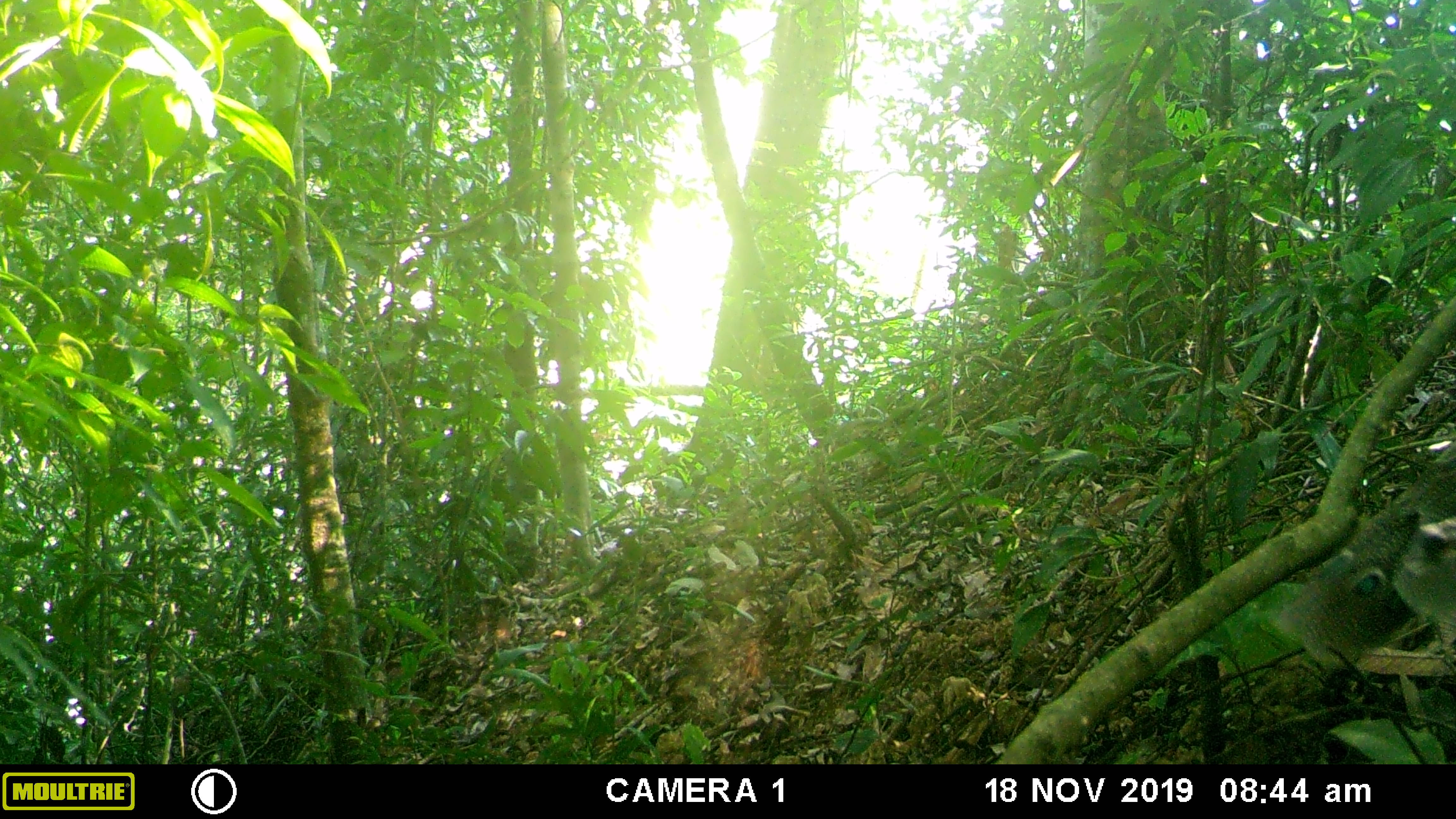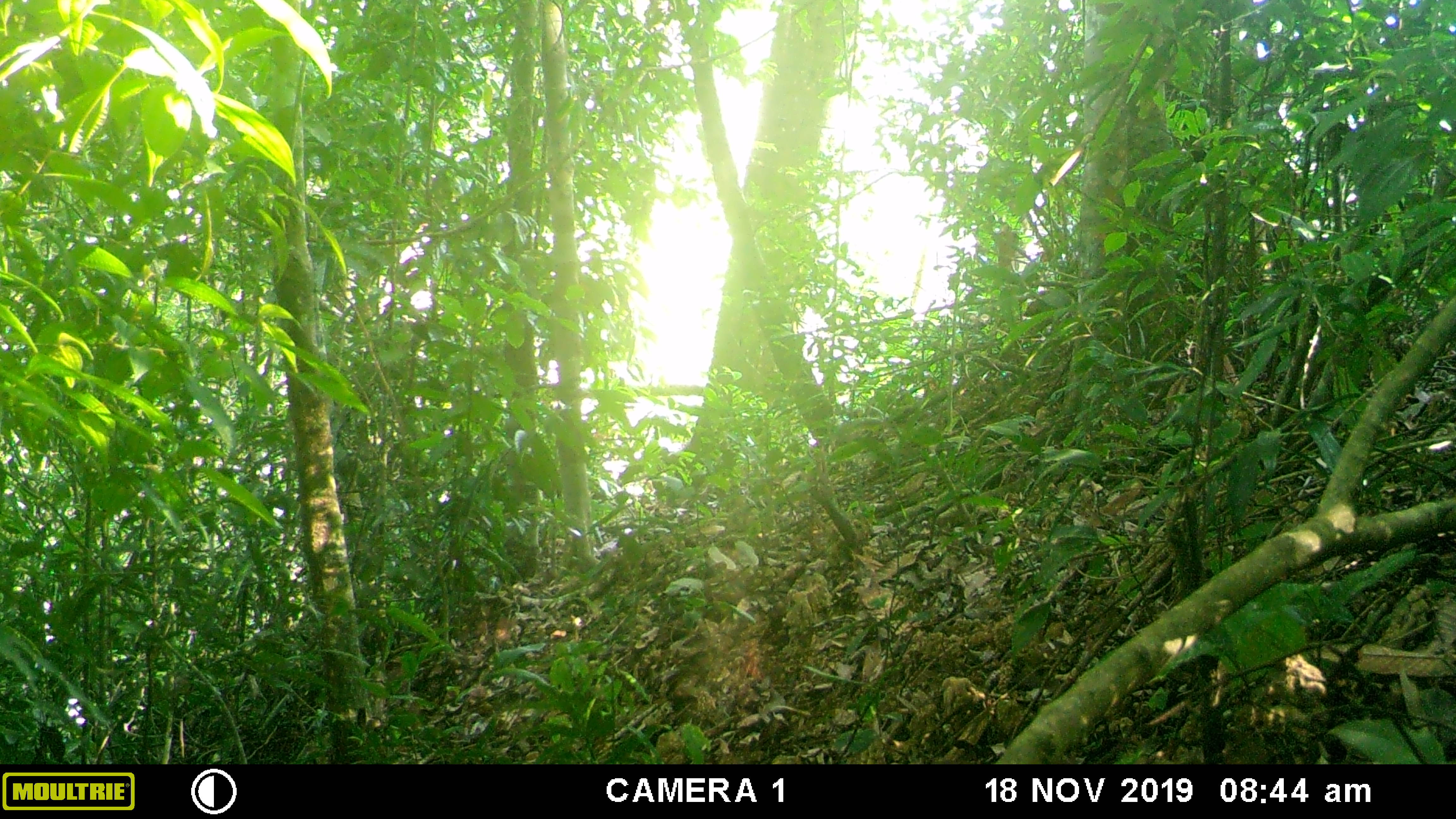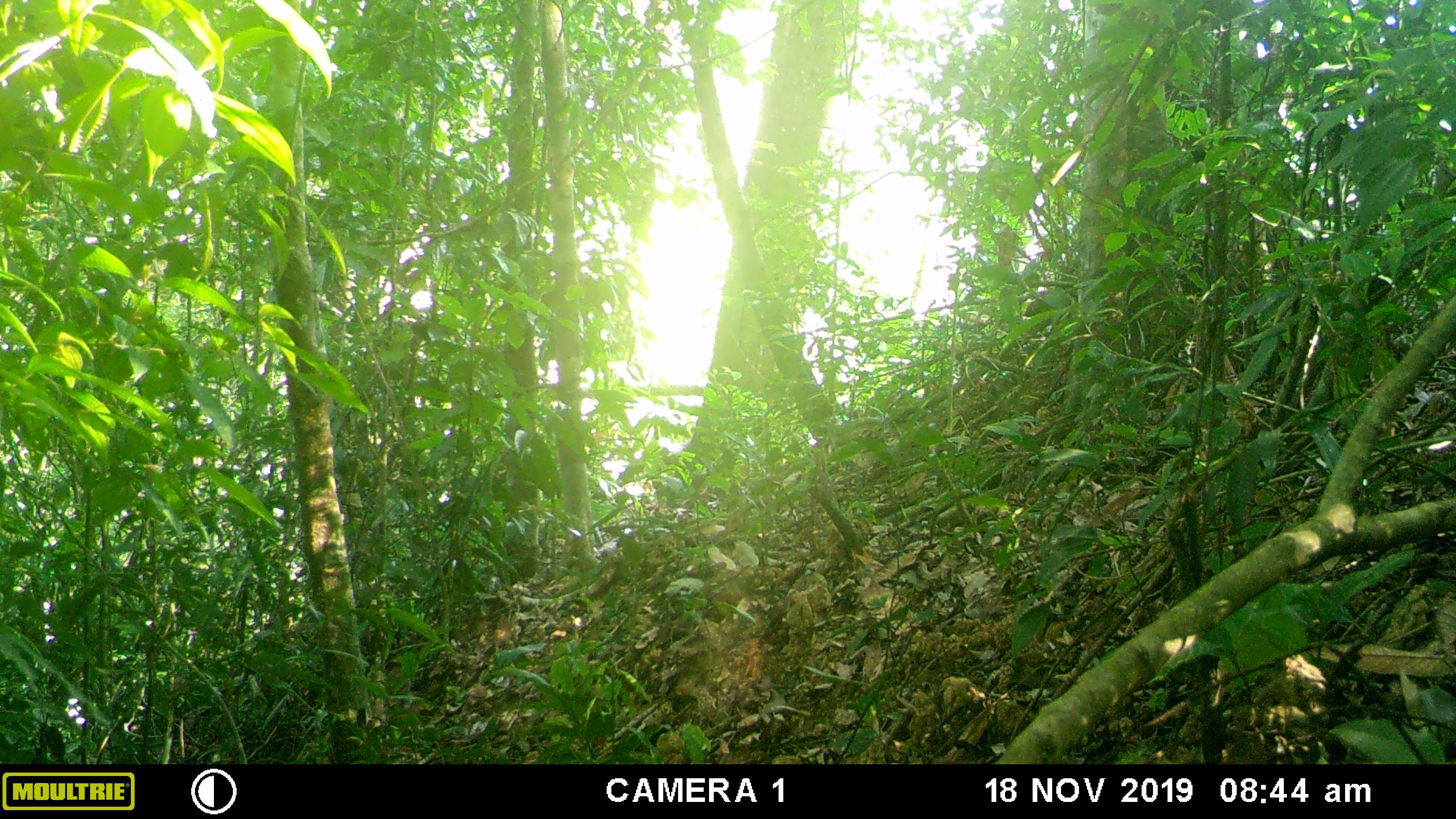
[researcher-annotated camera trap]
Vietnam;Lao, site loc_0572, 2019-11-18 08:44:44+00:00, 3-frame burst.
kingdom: Animalia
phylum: Chordata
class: Aves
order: Galliformes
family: Phasianidae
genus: Polyplectron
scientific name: Polyplectron bicalcaratum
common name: gray peacock-pheasant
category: grey peacock pheasant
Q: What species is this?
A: Grey peacock pheasant (gray peacock-pheasant) (Polyplectron bicalcaratum).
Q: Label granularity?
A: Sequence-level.